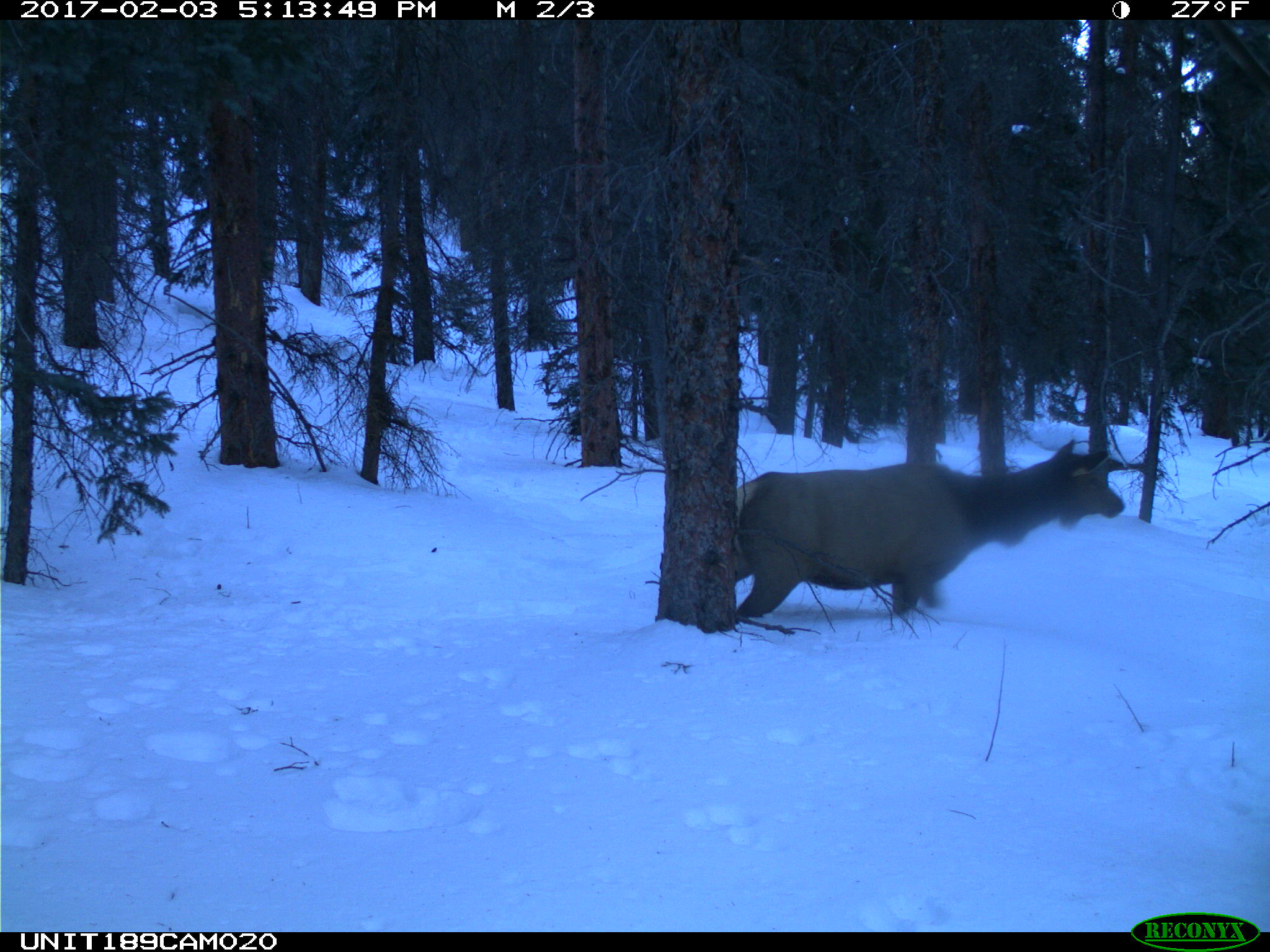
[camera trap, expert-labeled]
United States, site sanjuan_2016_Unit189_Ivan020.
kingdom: Animalia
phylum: Chordata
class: Mammalia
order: Artiodactyla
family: Cervidae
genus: Cervus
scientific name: Cervus elaphus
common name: red deer